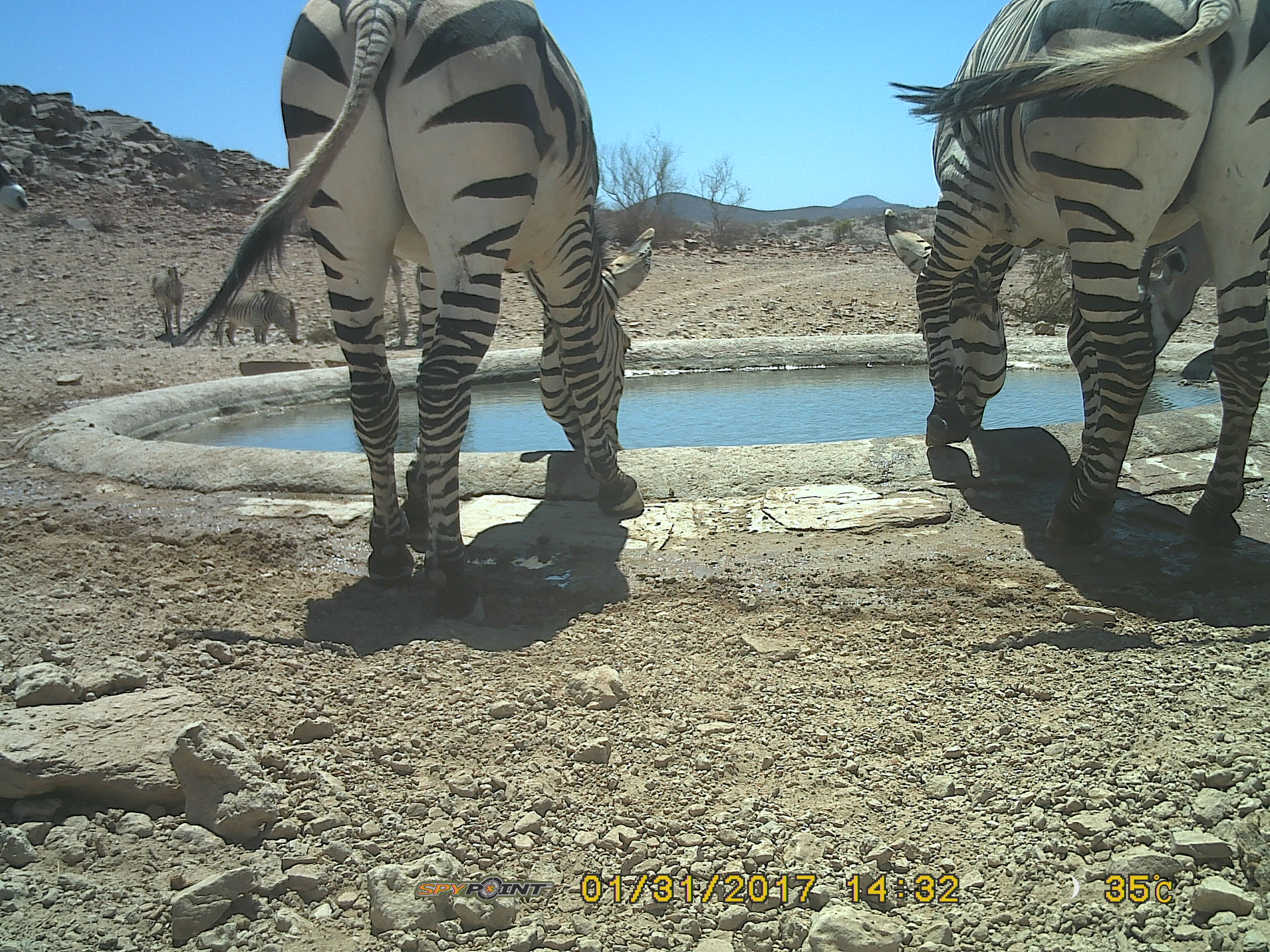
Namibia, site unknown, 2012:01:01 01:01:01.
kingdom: Animalia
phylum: Chordata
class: Mammalia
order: Perissodactyla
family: Equidae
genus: Equus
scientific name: Equus zebra hartmannae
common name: hartmann's mountain zebra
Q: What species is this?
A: Equus zebra hartmannae (hartmann's mountain zebra).